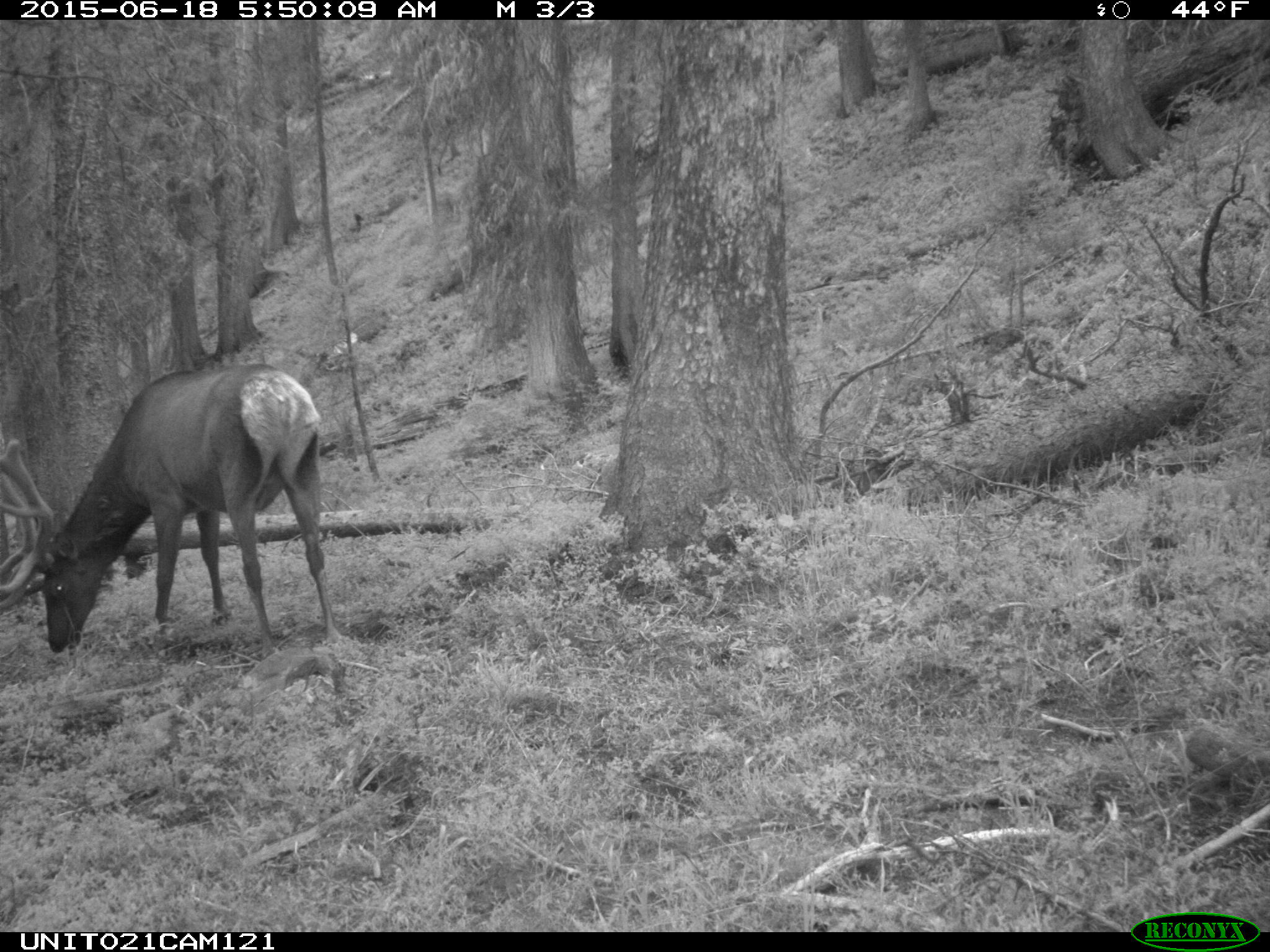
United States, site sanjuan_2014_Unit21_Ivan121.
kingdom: Animalia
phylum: Chordata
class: Mammalia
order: Artiodactyla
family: Cervidae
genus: Cervus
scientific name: Cervus elaphus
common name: red deer